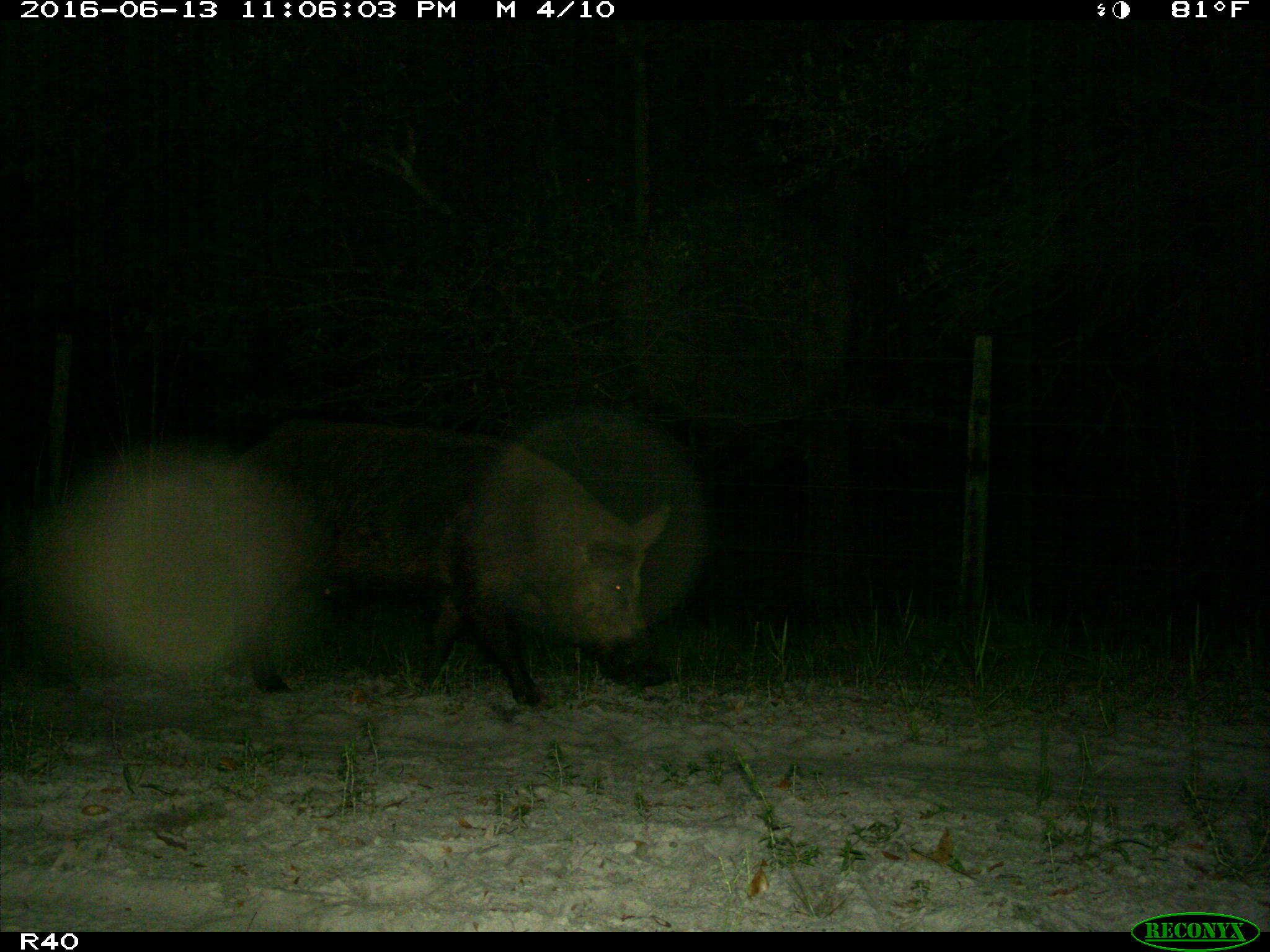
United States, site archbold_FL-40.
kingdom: Animalia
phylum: Chordata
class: Mammalia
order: Artiodactyla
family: Suidae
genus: Sus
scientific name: Sus scrofa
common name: wild boar